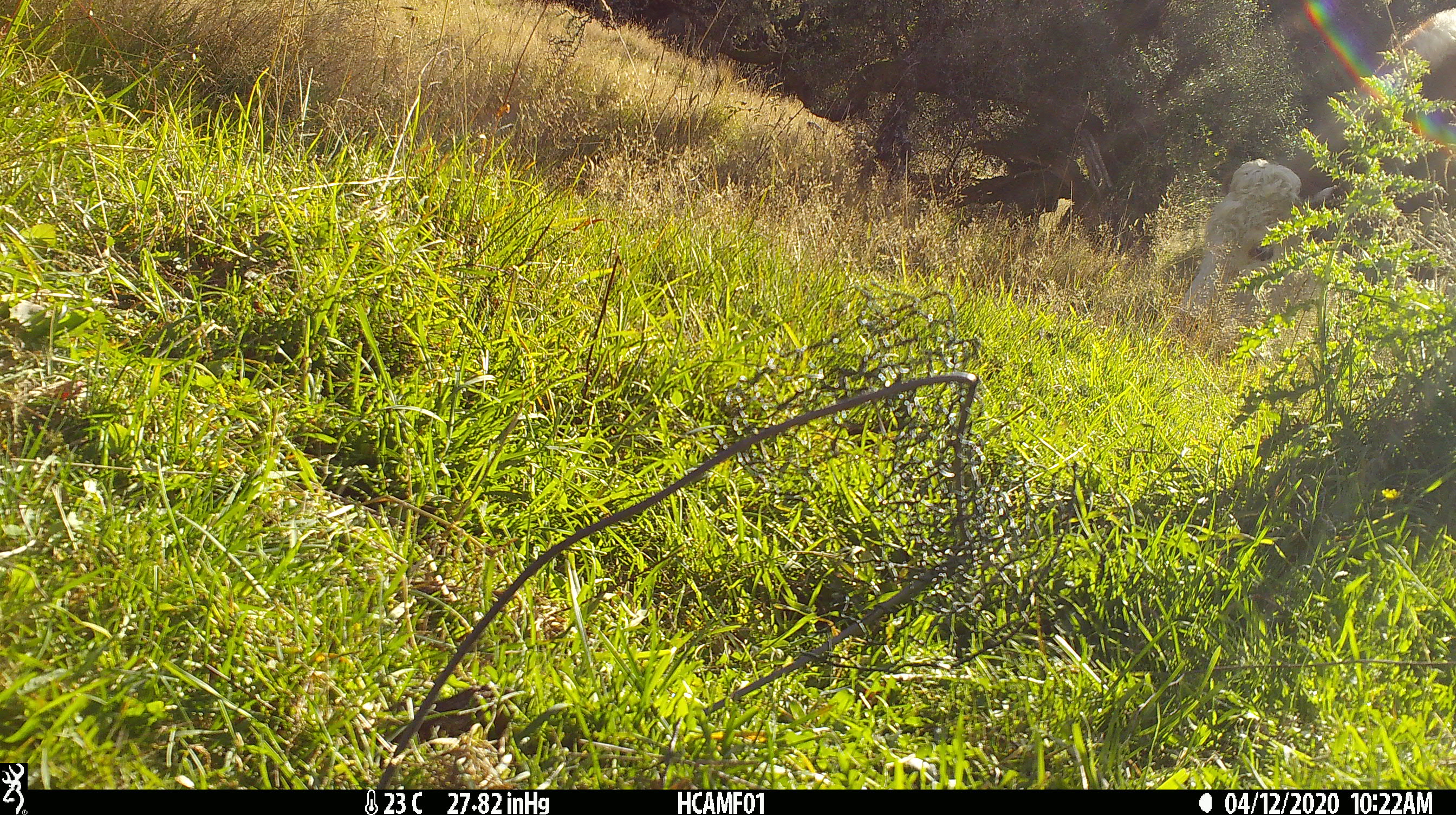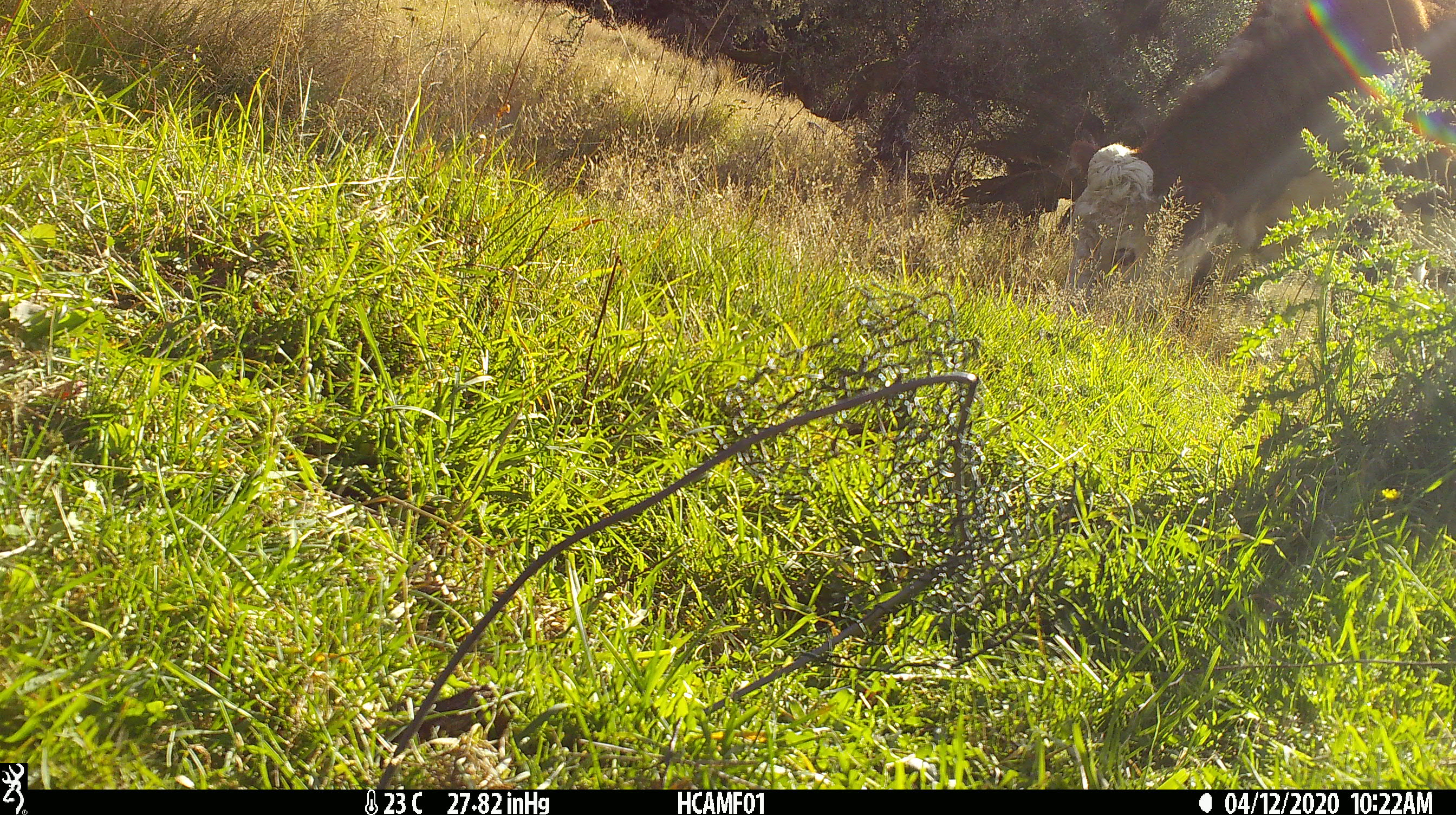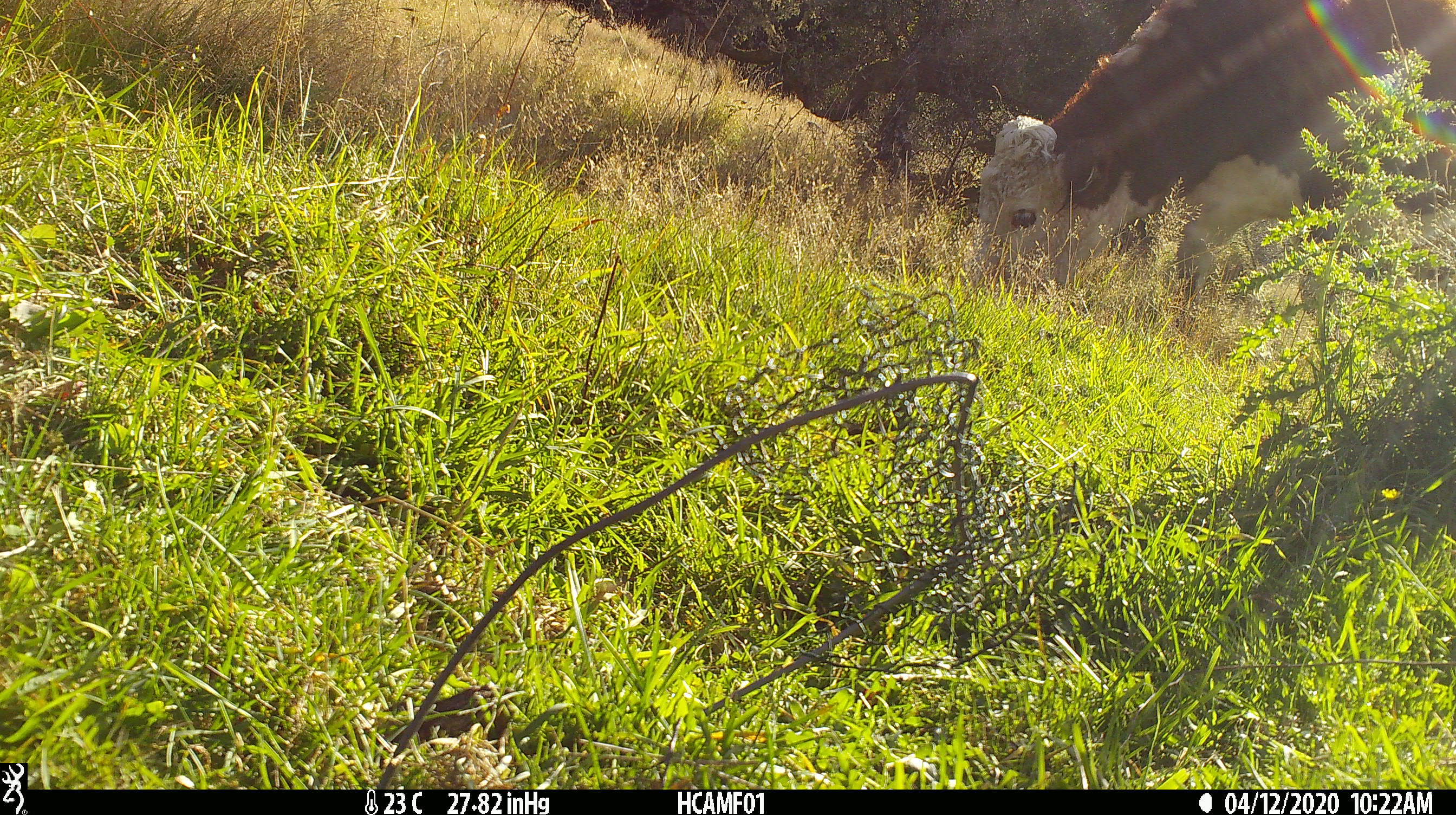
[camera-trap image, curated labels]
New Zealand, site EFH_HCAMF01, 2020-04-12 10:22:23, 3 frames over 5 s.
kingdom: Animalia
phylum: Chordata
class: Mammalia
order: Artiodactyla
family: Bovidae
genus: Bos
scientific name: Bos taurus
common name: domestic cow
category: cow